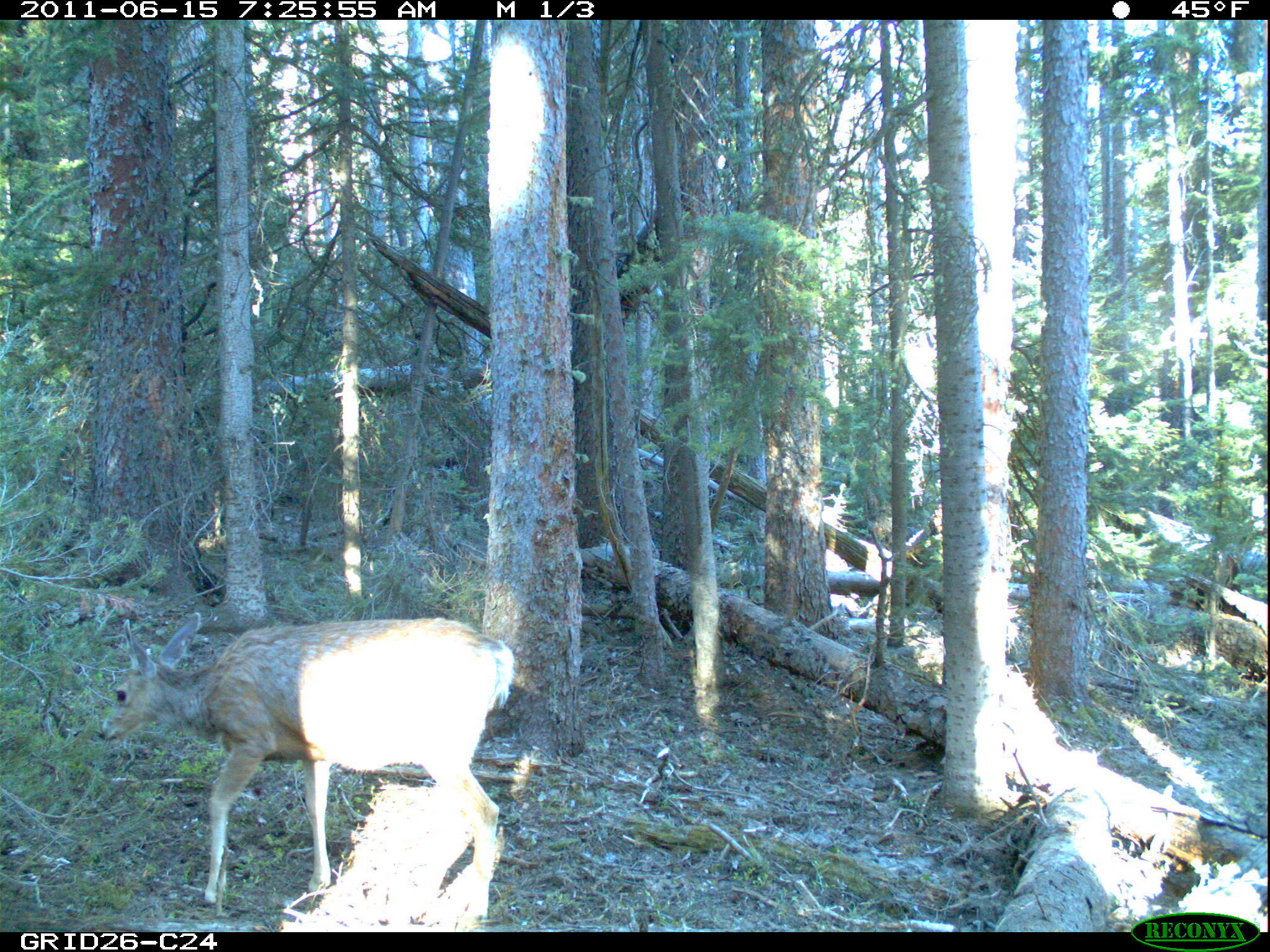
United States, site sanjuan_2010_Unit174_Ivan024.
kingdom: Animalia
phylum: Chordata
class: Mammalia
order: Artiodactyla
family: Cervidae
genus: Odocoileus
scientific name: Odocoileus hemionus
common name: mule deer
Odocoileus hemionus (mule deer).